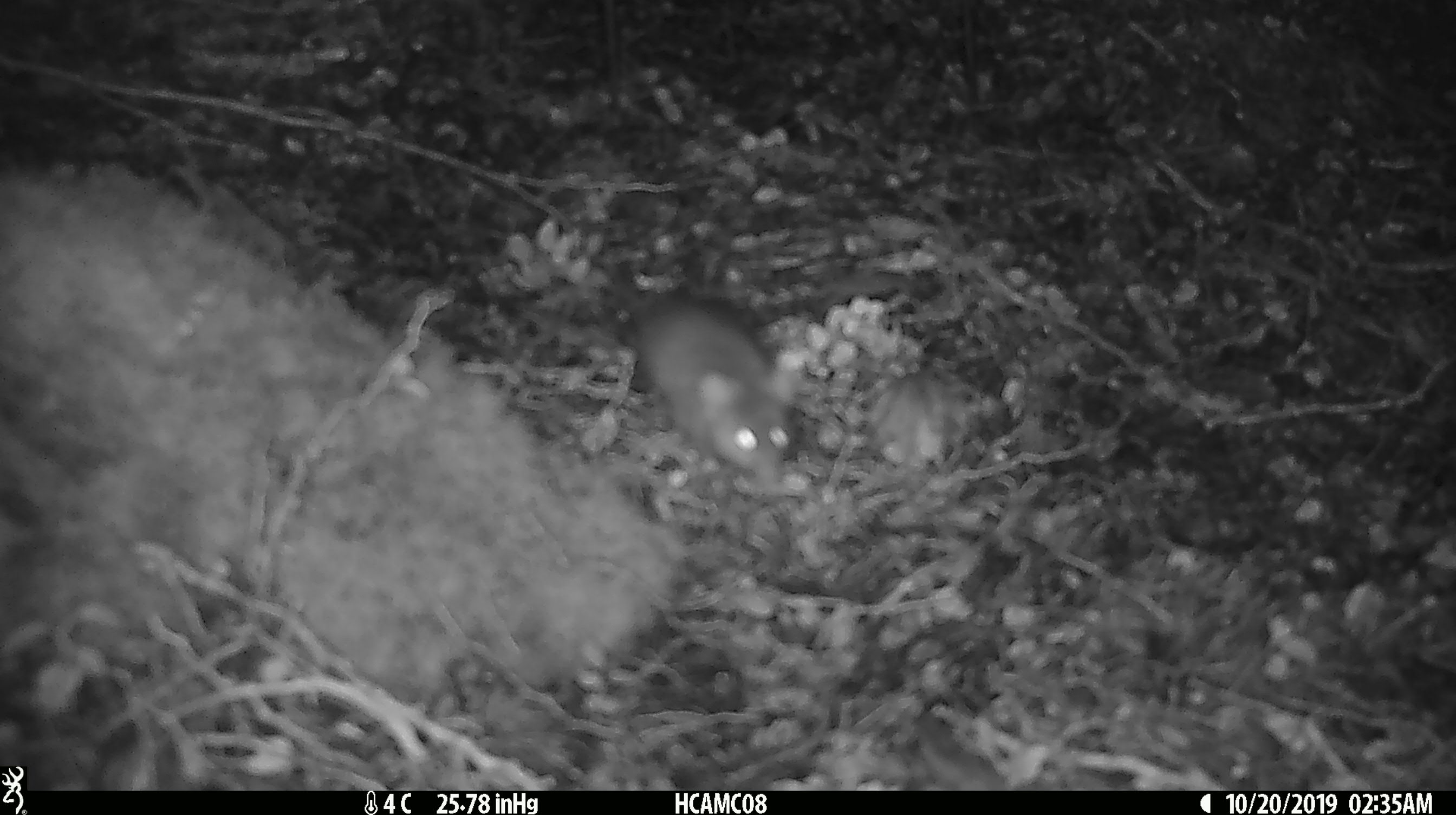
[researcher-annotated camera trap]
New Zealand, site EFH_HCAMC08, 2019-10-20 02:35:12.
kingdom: Animalia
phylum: Chordata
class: Mammalia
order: Rodentia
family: Muridae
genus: Mus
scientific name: Mus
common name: mouse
Mouse (Mus).